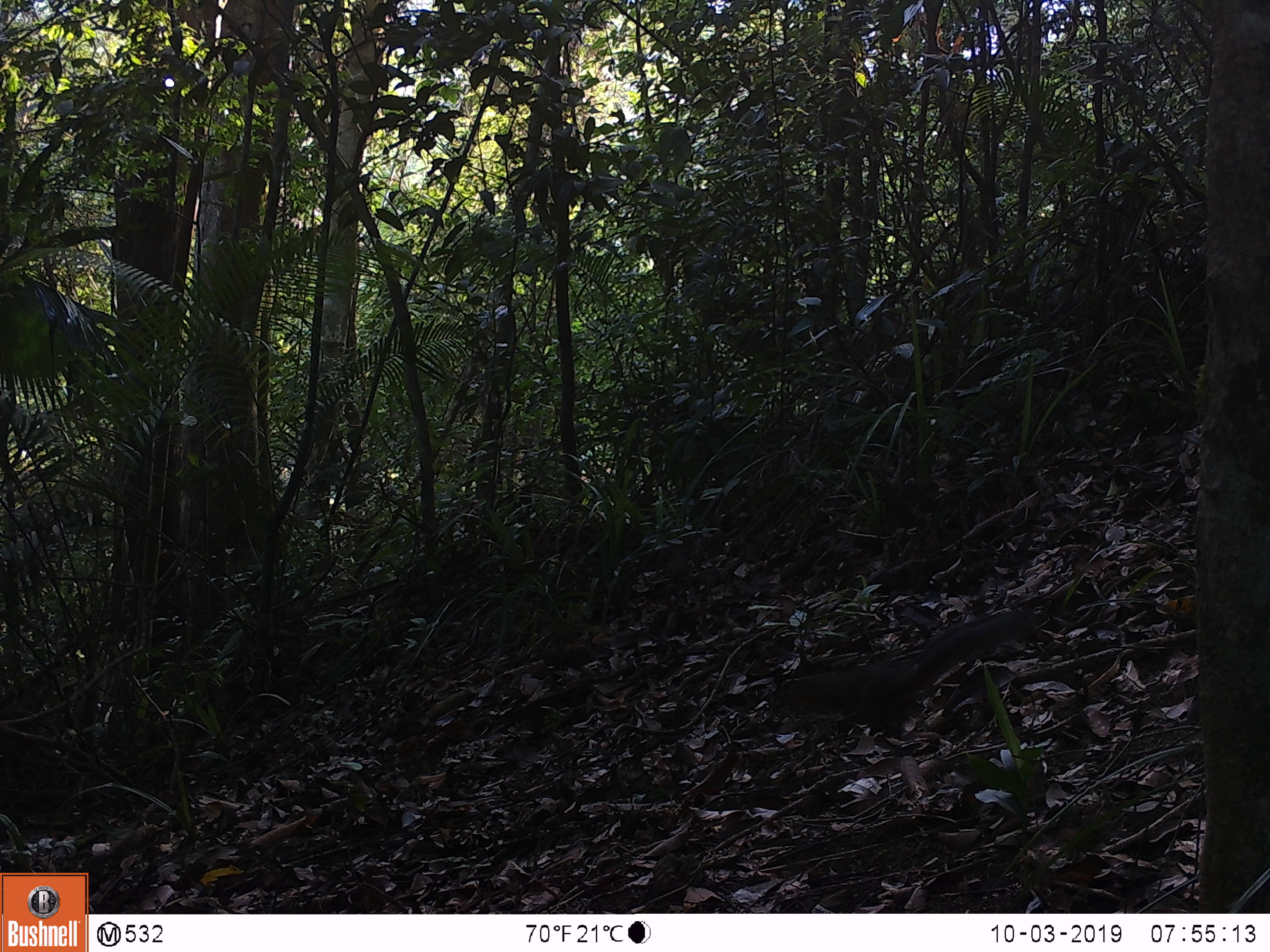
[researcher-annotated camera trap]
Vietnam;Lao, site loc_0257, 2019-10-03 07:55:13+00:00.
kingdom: Animalia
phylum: Chordata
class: Mammalia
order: Rodentia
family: Sciuridae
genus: Dremomys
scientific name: Dremomys rufigenis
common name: red-cheeked squirrel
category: red cheeked squirrel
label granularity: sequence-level